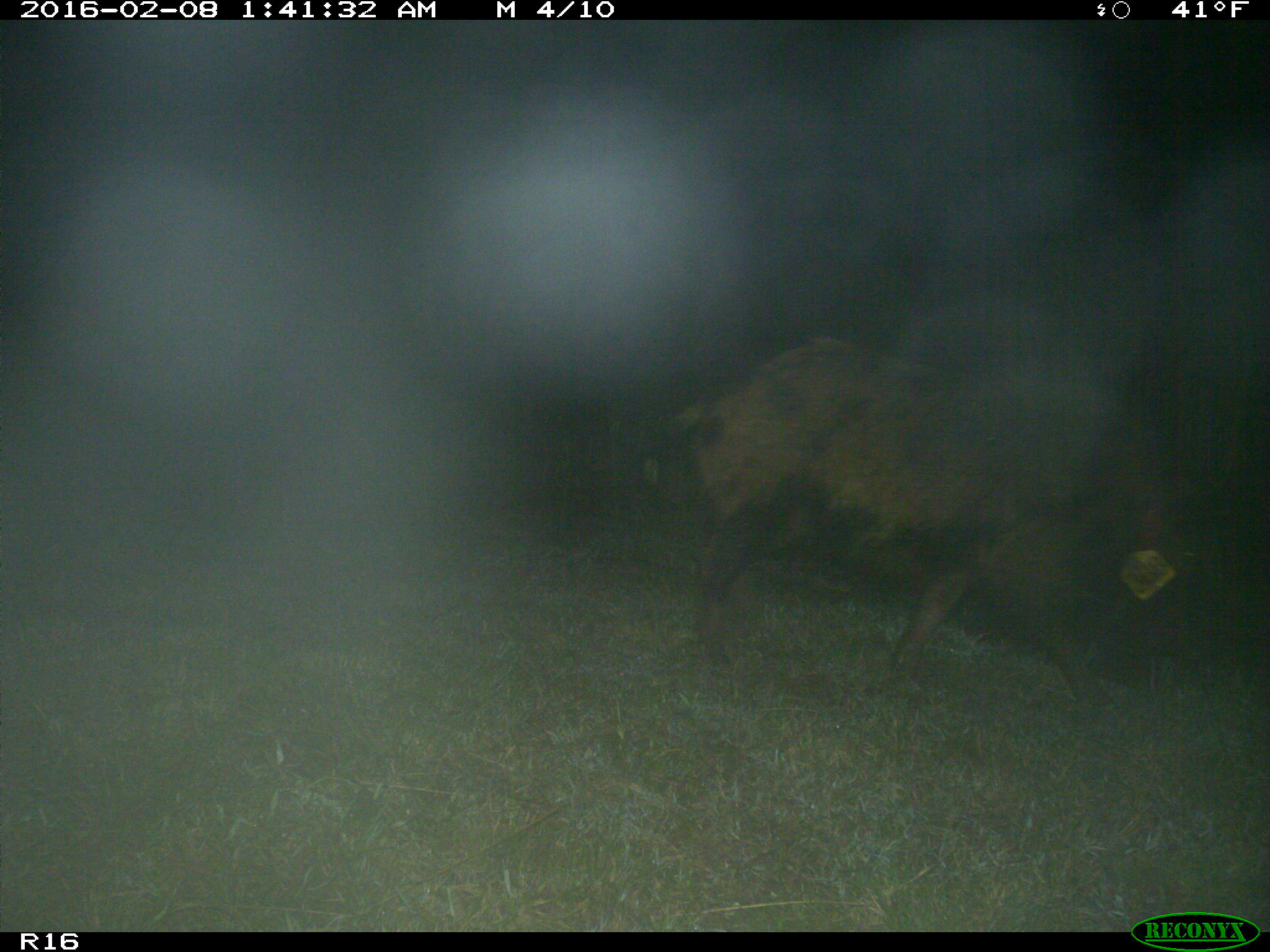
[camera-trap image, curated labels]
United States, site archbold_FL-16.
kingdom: Animalia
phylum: Chordata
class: Mammalia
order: Artiodactyla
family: Suidae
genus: Sus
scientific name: Sus scrofa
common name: wild boar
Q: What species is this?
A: Sus scrofa (wild boar).